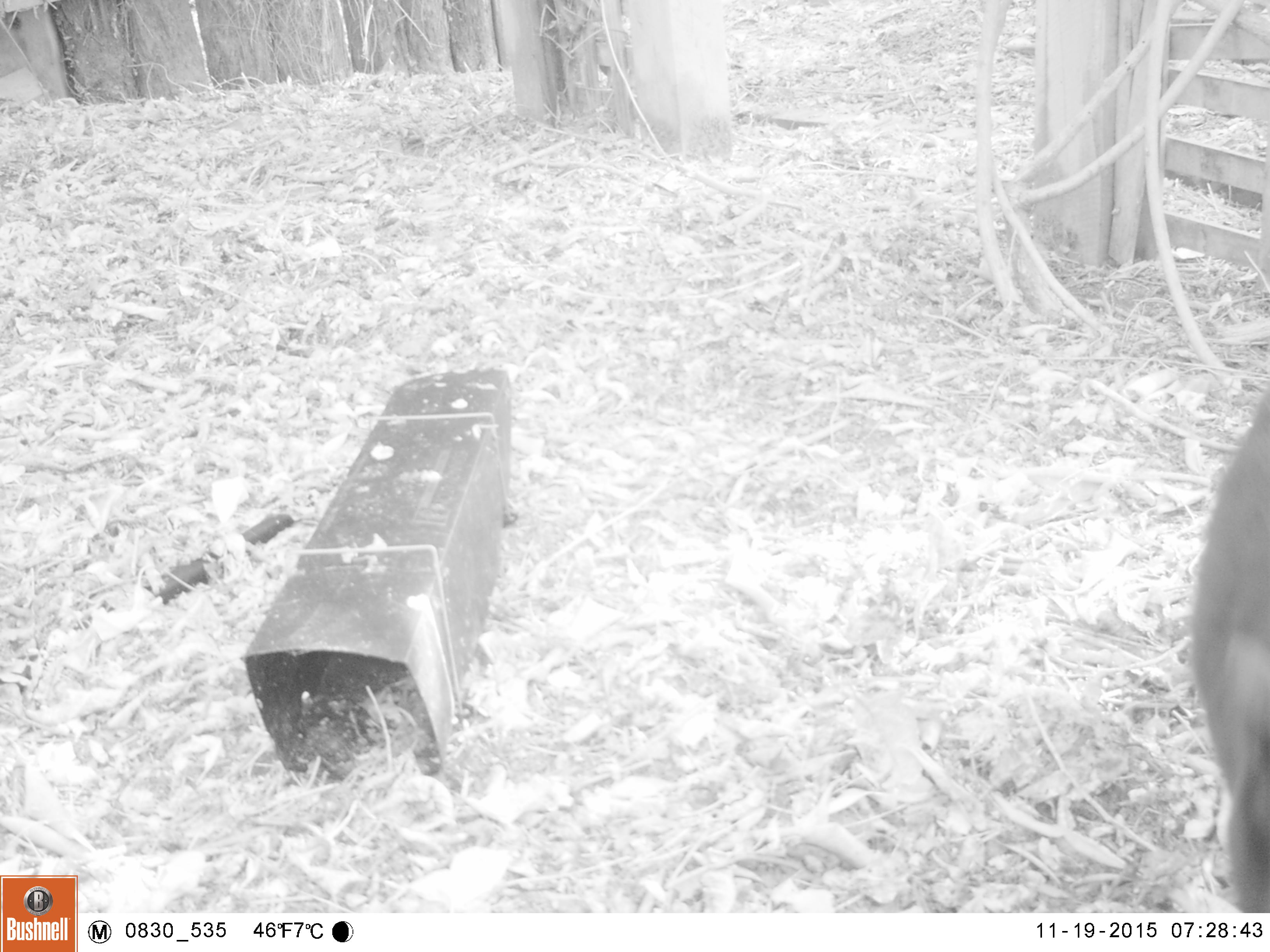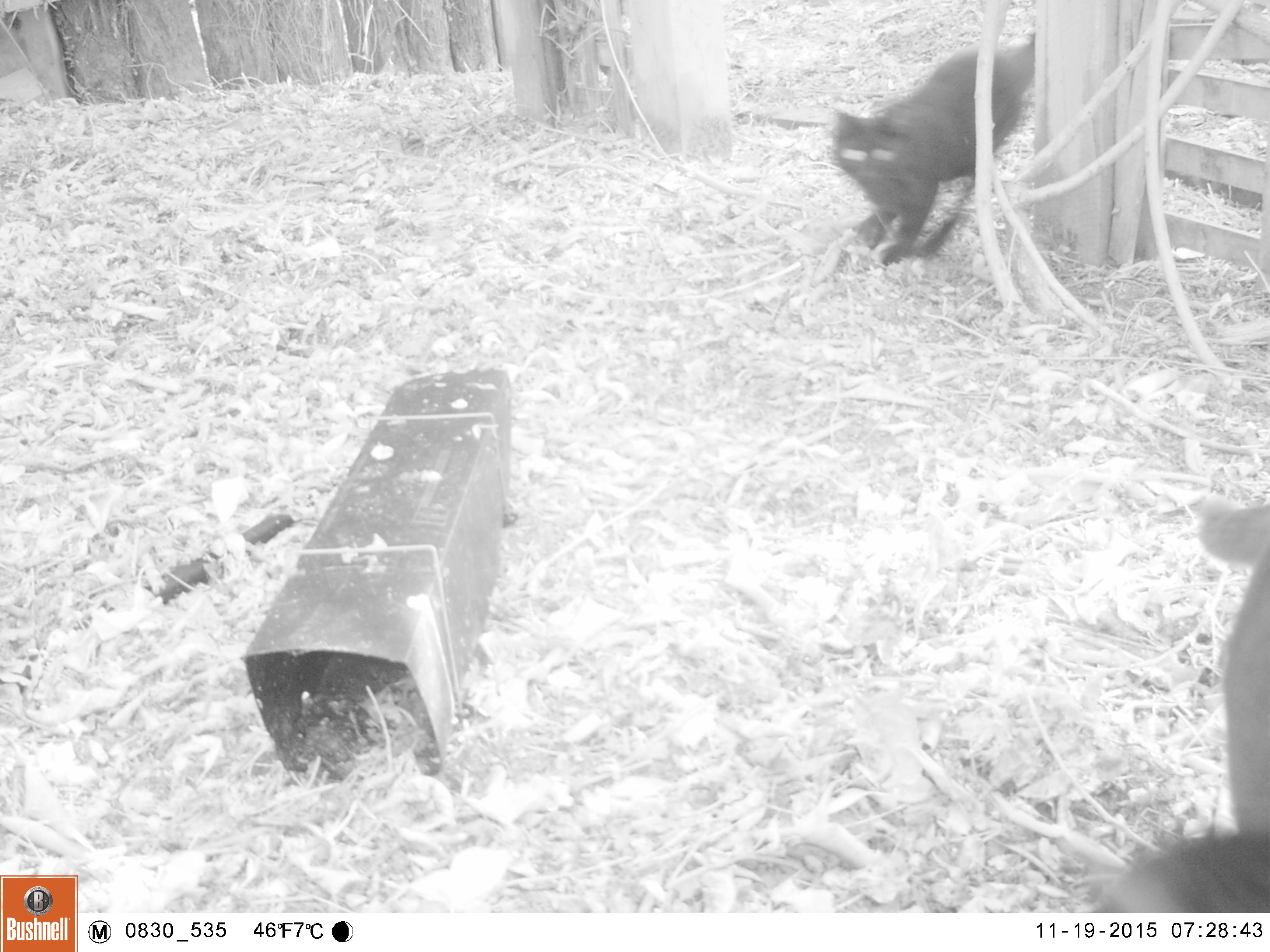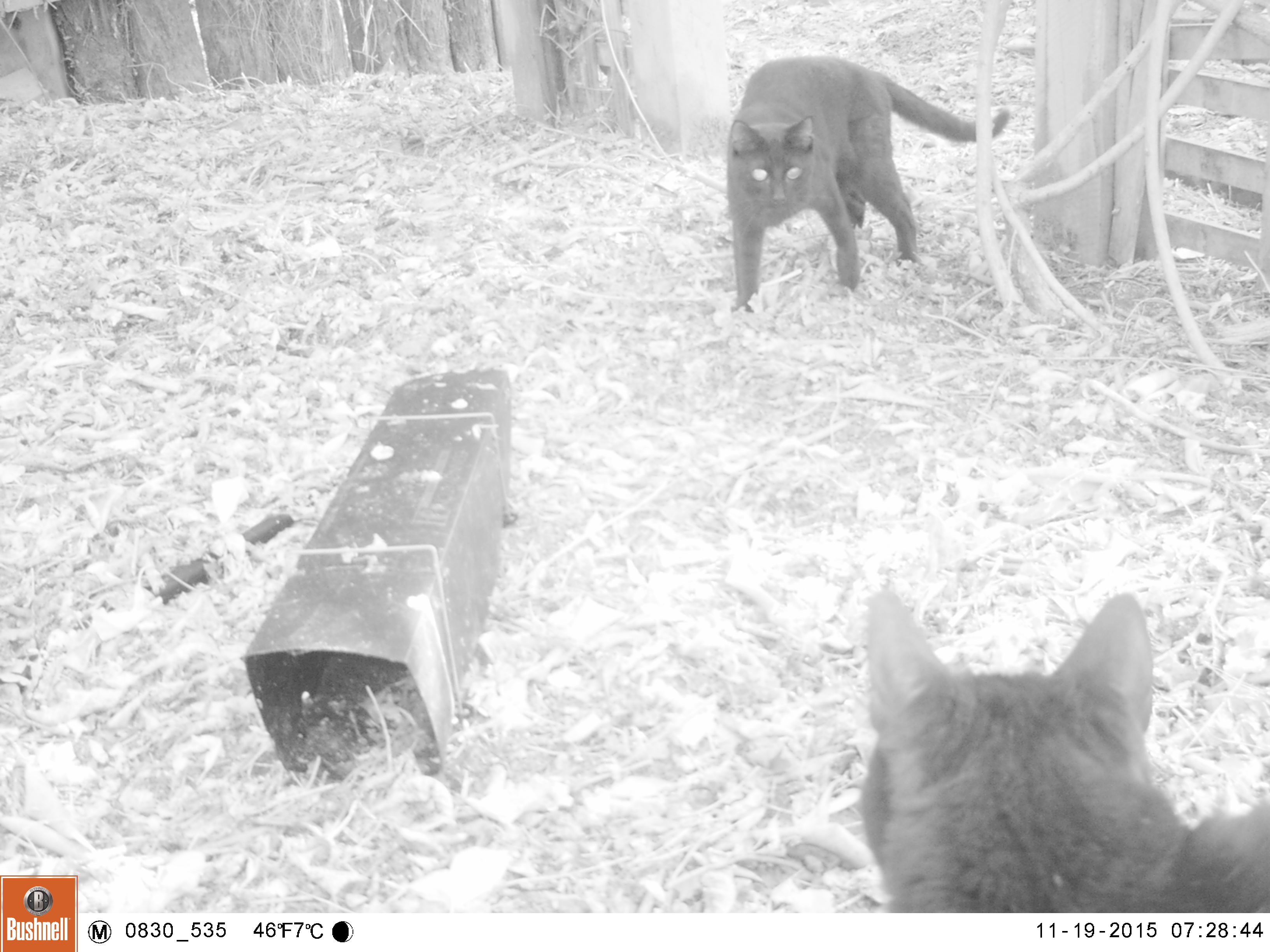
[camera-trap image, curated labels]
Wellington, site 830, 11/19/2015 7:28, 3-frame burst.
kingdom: Animalia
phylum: Chordata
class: Mammalia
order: Carnivora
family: Felidae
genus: Felis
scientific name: Felis catus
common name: cat